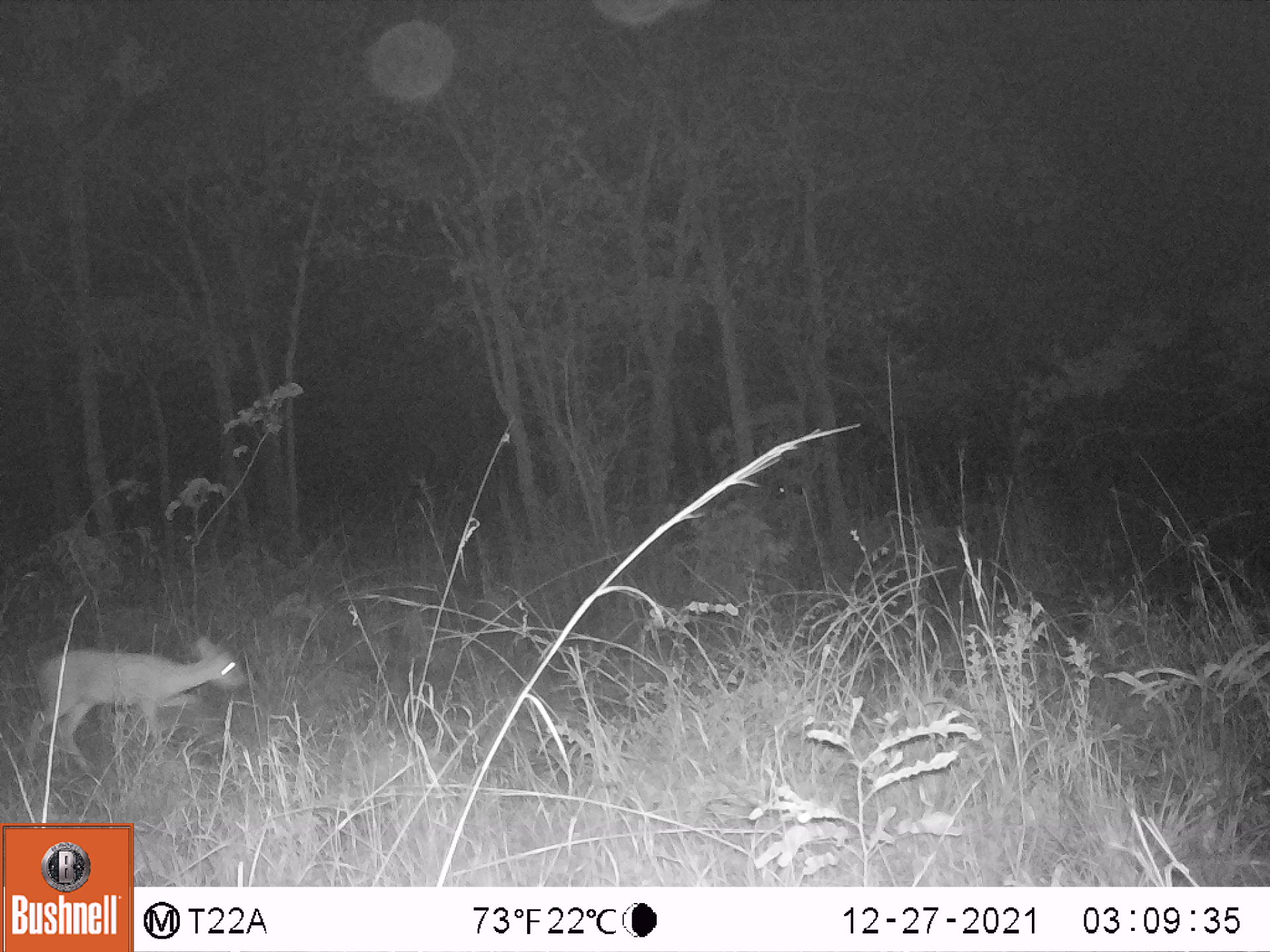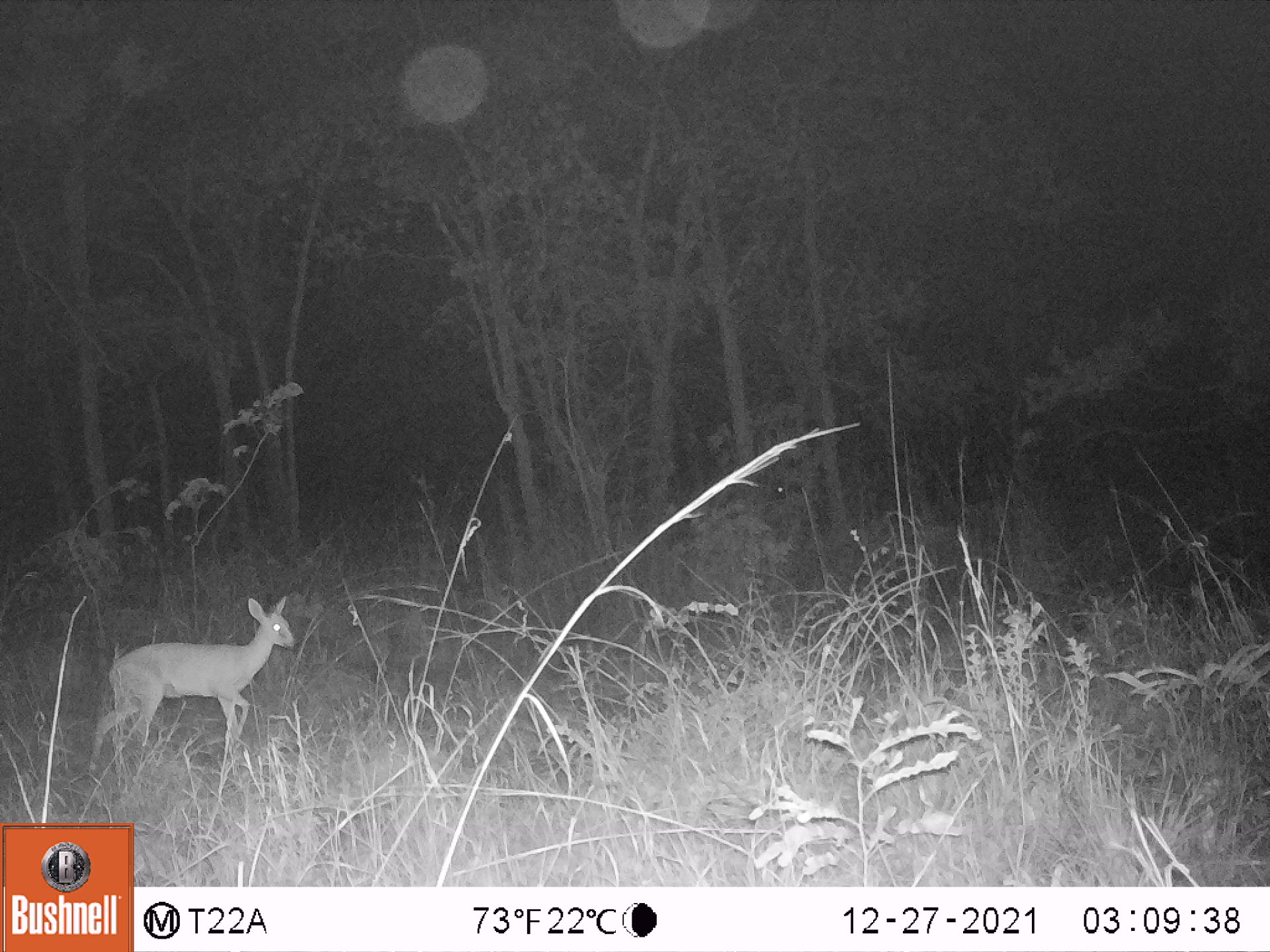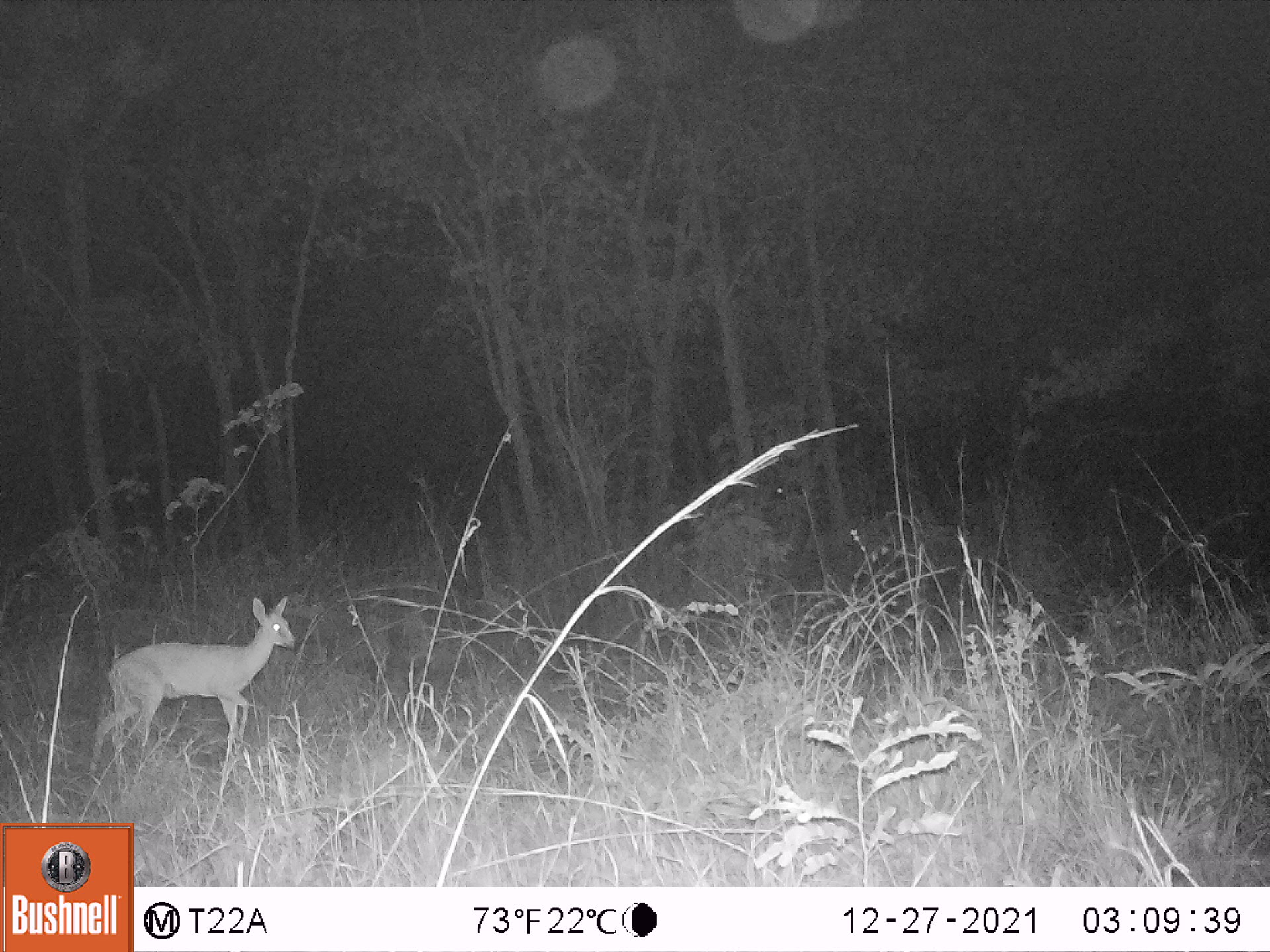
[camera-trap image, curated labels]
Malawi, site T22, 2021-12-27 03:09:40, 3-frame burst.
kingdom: Animalia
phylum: Chordata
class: Mammalia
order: Artiodactyla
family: Bovidae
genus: Sylvicapra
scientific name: Sylvicapra grimmia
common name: common duiker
Common duiker (Sylvicapra grimmia), count 1.